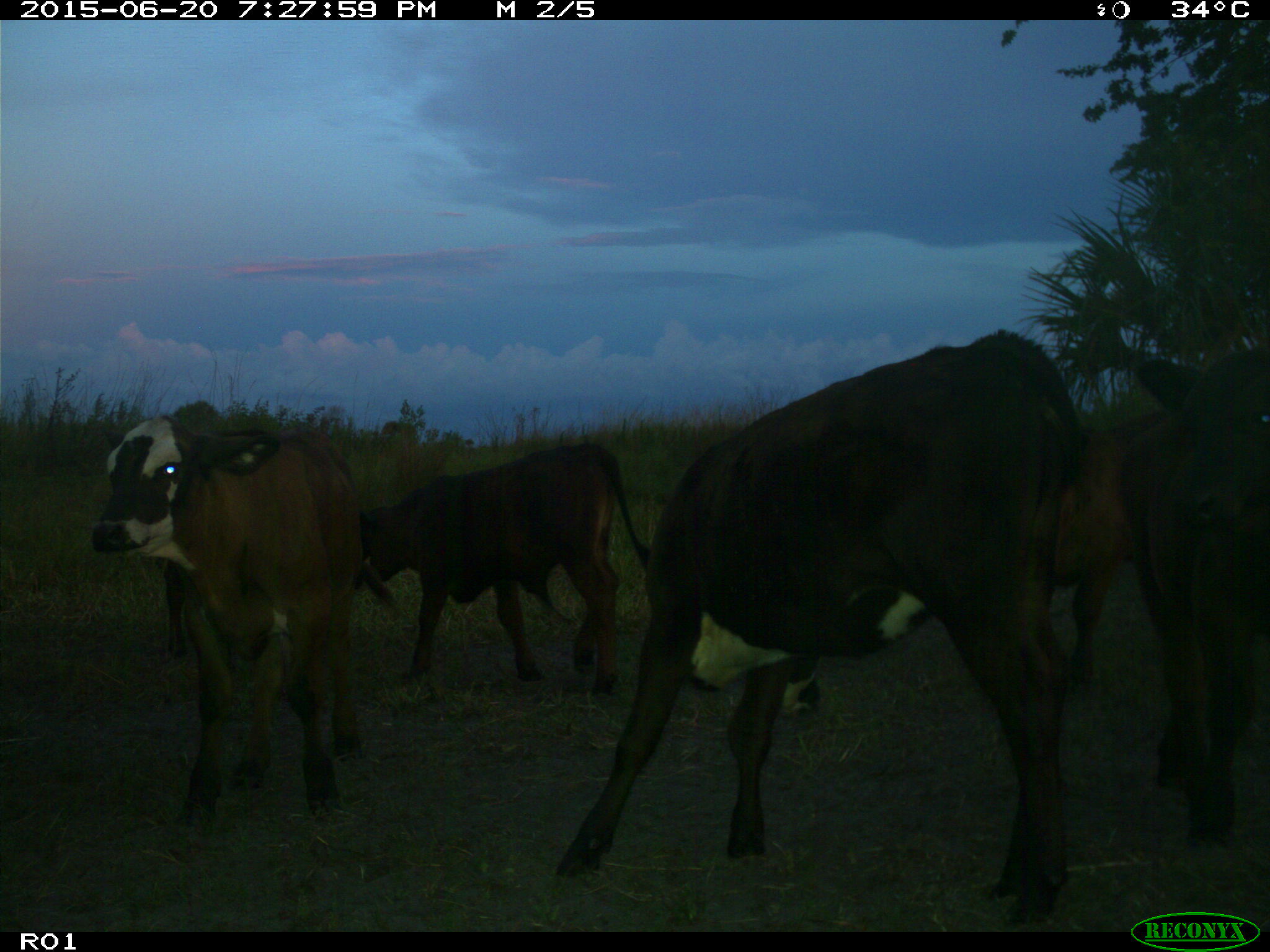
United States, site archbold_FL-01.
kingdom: Animalia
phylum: Chordata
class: Mammalia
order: Artiodactyla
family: Bovidae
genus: Bos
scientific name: Bos taurus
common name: domestic cow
Bos taurus (domestic cow).